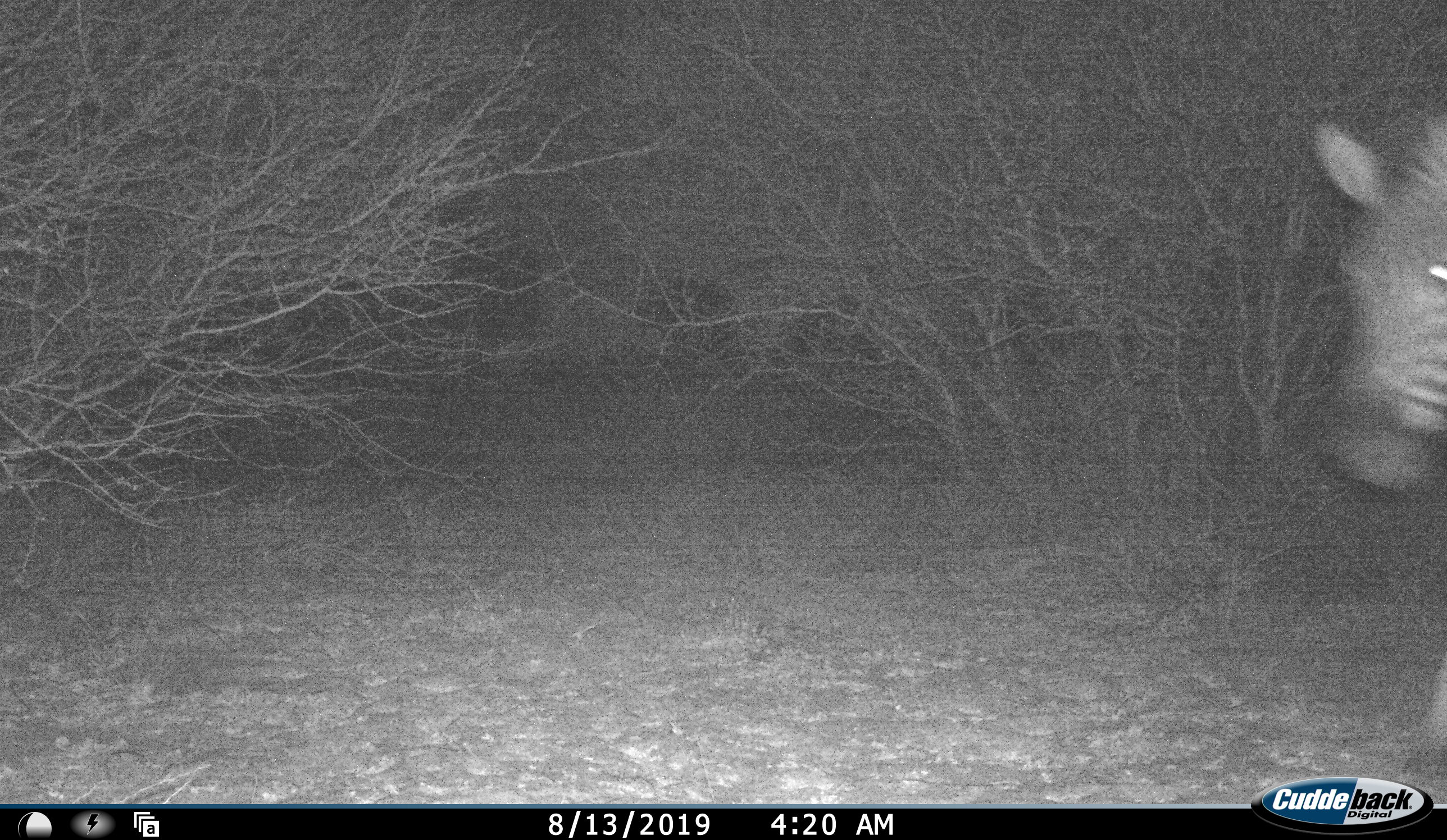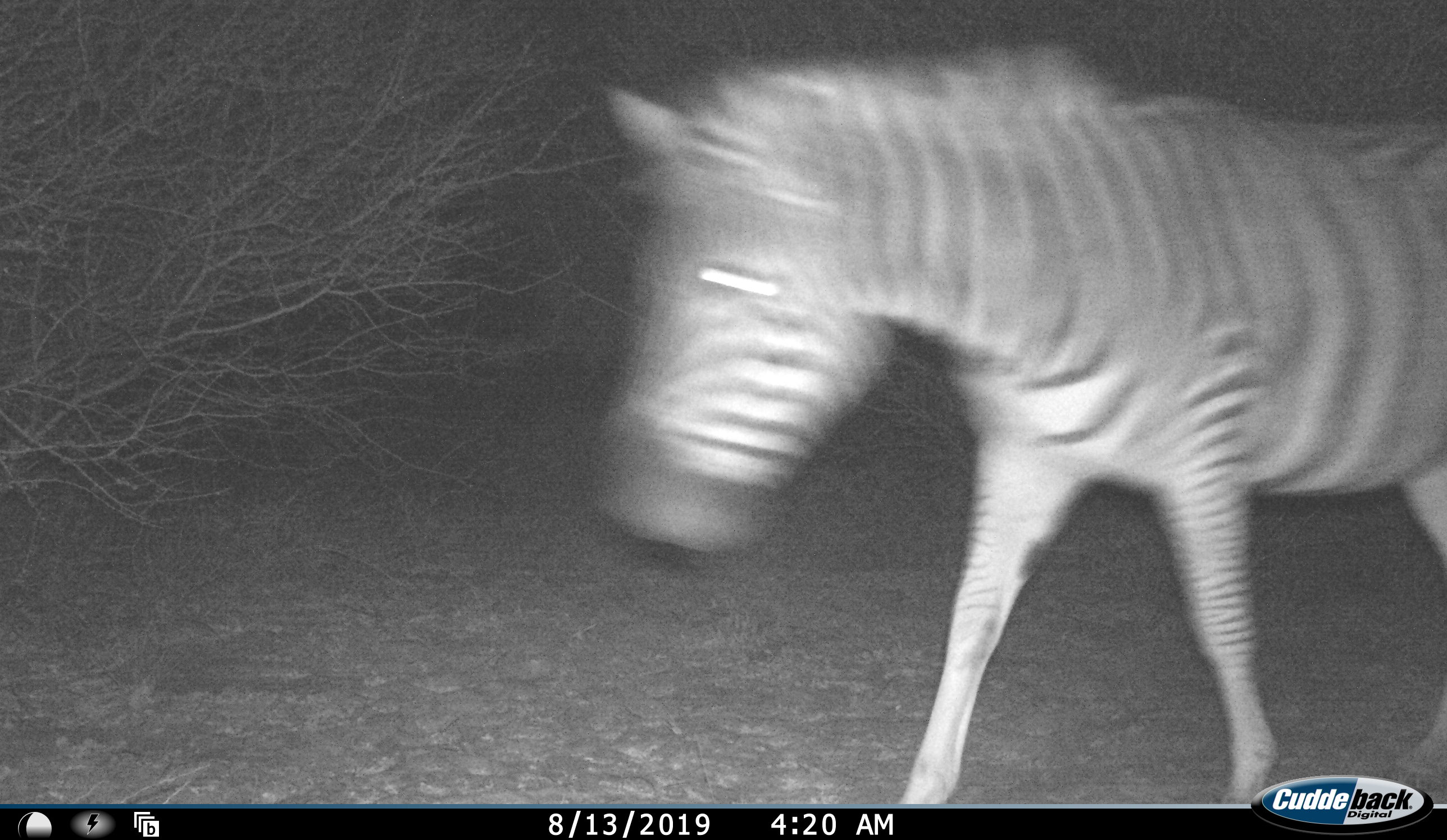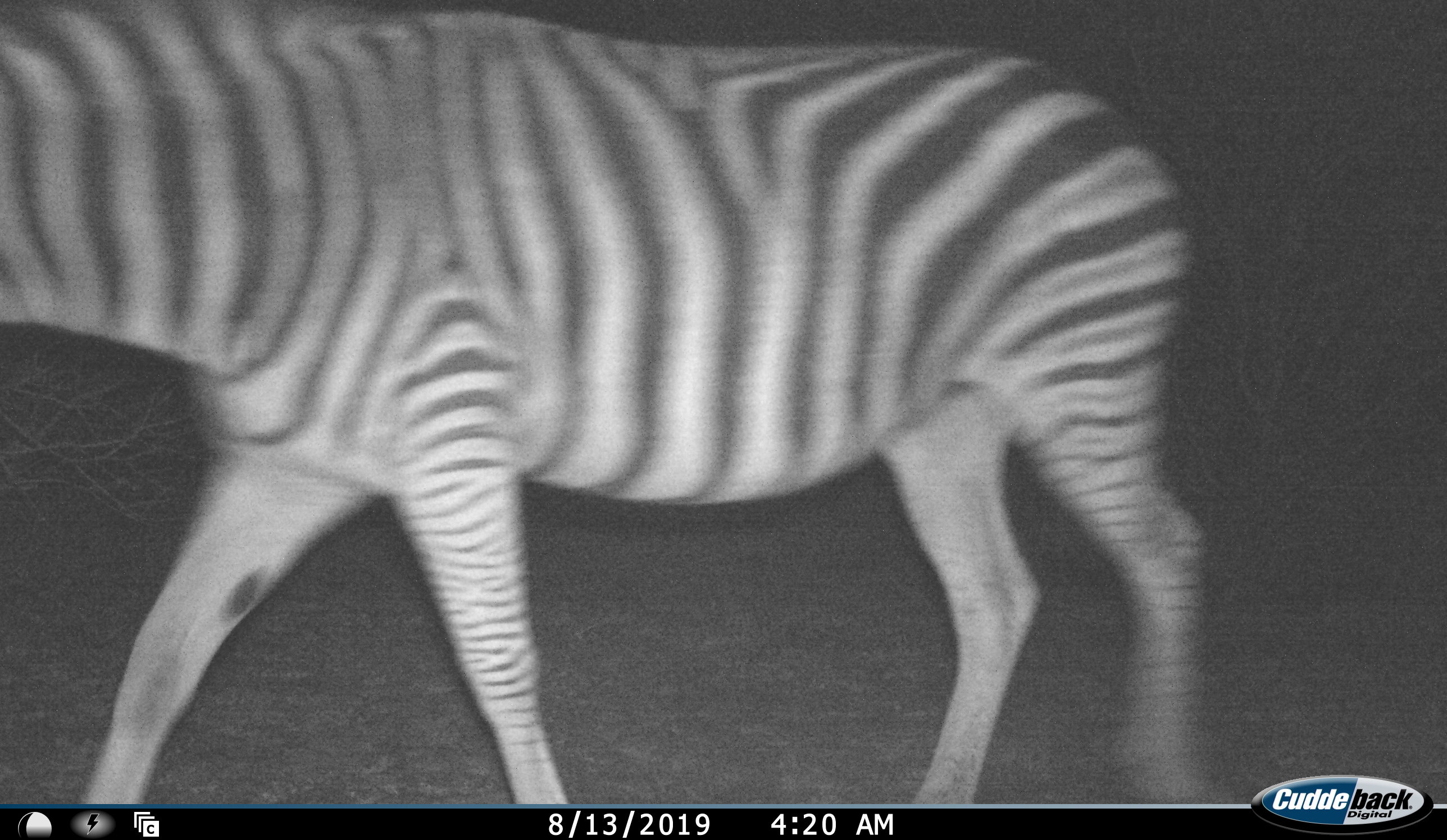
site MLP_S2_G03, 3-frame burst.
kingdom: Animalia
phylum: Chordata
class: Mammalia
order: Perissodactyla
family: Equidae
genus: Equus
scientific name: Equus quagga burchellii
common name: burchell's zebra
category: zebraburchells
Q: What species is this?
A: Zebraburchells (burchell's zebra) (Equus quagga burchellii).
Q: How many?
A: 1.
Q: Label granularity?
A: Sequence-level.